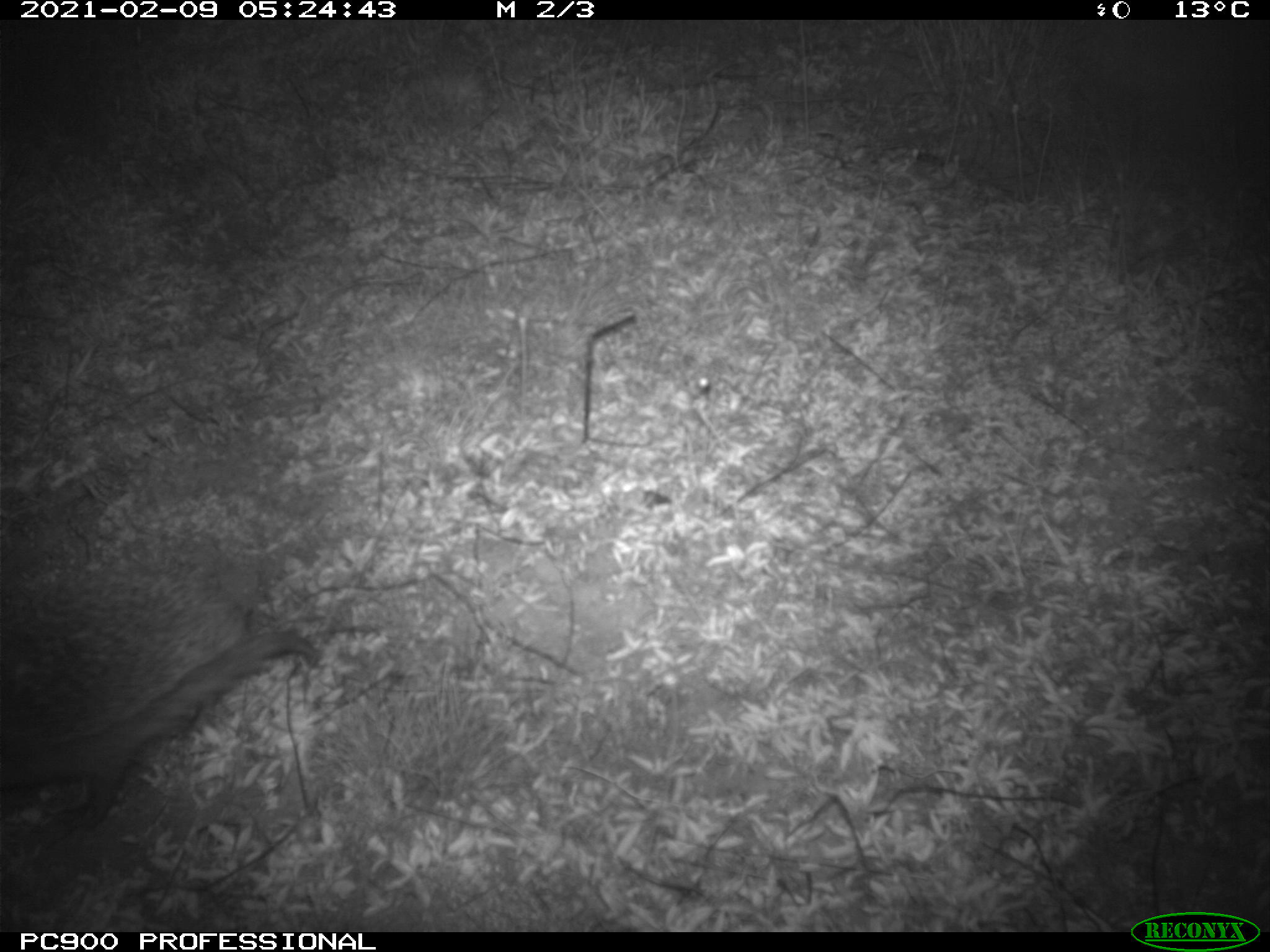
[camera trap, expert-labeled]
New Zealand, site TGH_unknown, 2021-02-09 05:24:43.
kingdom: Animalia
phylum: Chordata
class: Mammalia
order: Eulipotyphla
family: Erinaceidae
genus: Erinaceus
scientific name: Erinaceus europaeus europaeus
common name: european hedgehog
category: hedgehog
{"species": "hedgehog (european hedgehog) (Erinaceus europaeus europaeus)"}